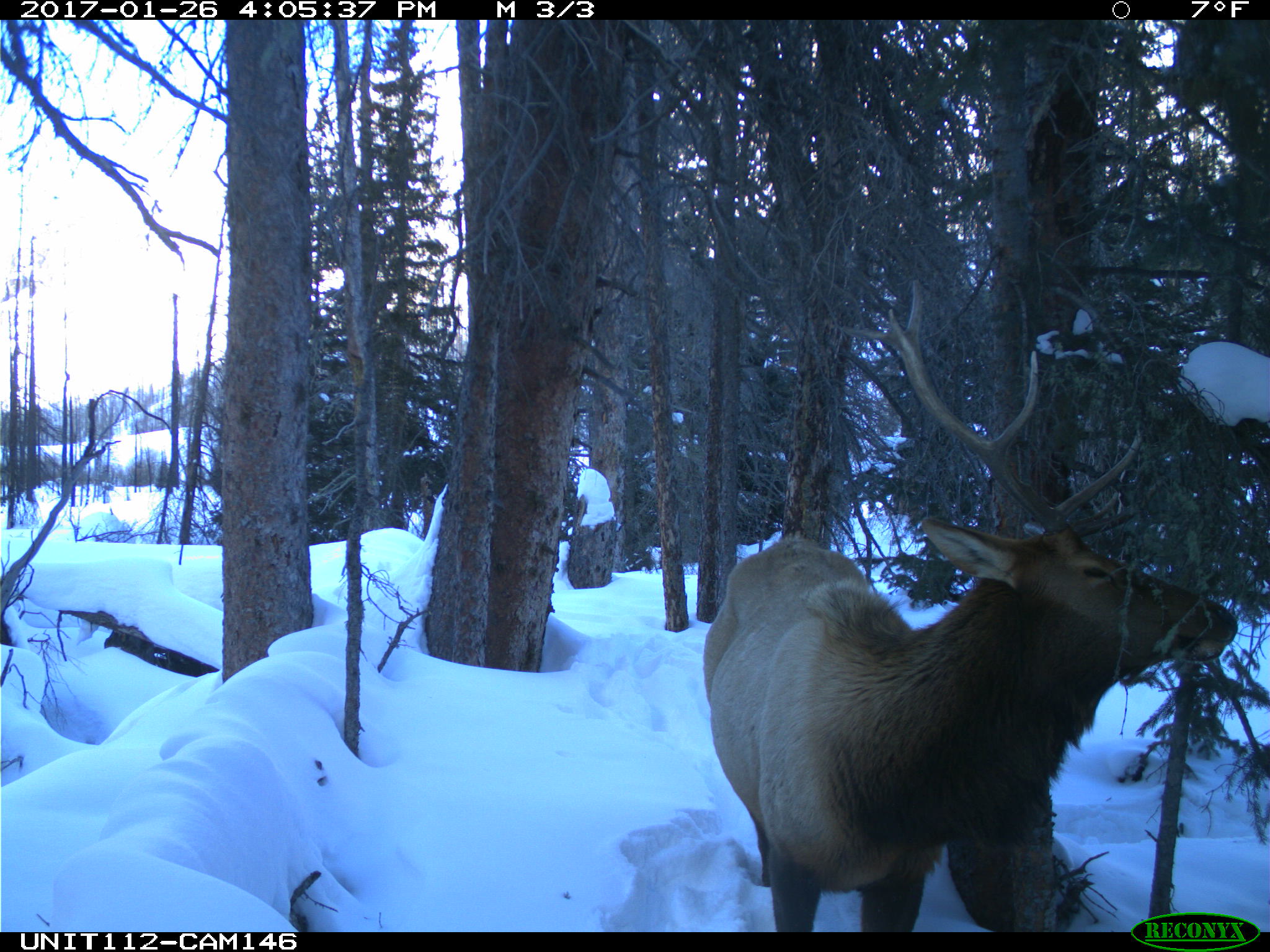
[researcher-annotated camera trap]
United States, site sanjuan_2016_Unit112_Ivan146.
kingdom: Animalia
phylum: Chordata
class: Mammalia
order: Artiodactyla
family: Cervidae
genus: Cervus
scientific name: Cervus elaphus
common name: red deer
Cervus elaphus (red deer).